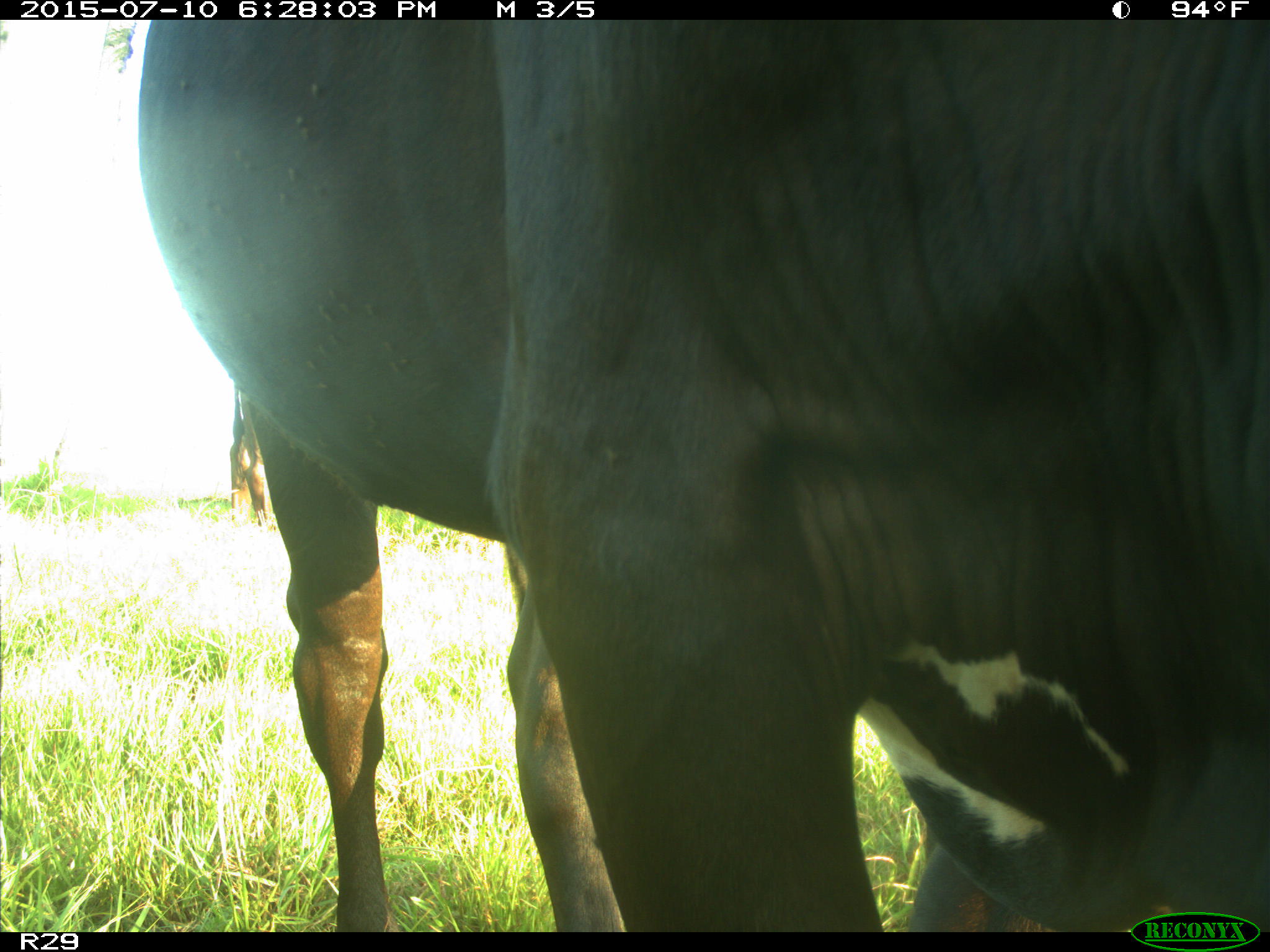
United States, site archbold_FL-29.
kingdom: Animalia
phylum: Chordata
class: Mammalia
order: Artiodactyla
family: Bovidae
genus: Bos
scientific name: Bos taurus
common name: domestic cow